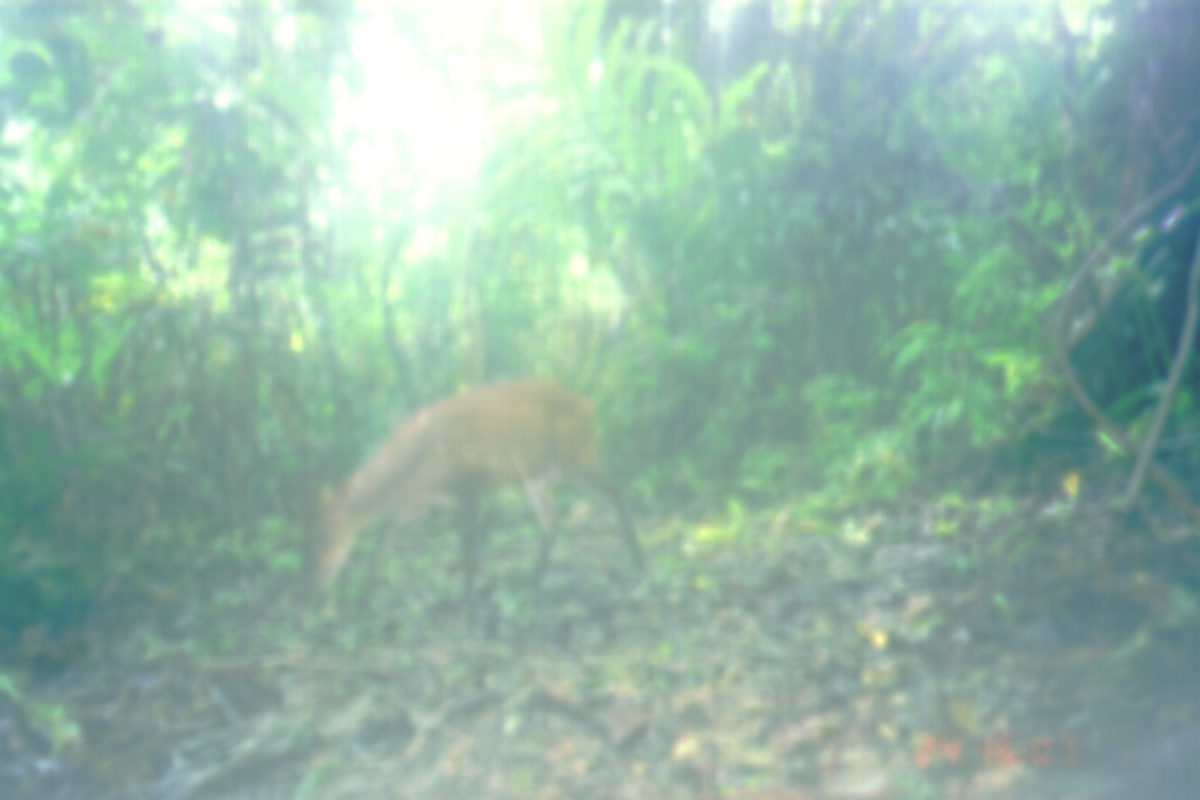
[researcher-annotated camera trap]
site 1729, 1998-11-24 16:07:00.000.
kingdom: Animalia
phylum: Chordata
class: Mammalia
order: Artiodactyla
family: Cervidae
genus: Muntiacus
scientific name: Muntiacus muntjak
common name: southern red muntjac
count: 1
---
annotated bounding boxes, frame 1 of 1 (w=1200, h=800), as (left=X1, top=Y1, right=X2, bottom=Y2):
muntiacus muntjak: (left=272, top=377, right=648, bottom=600)